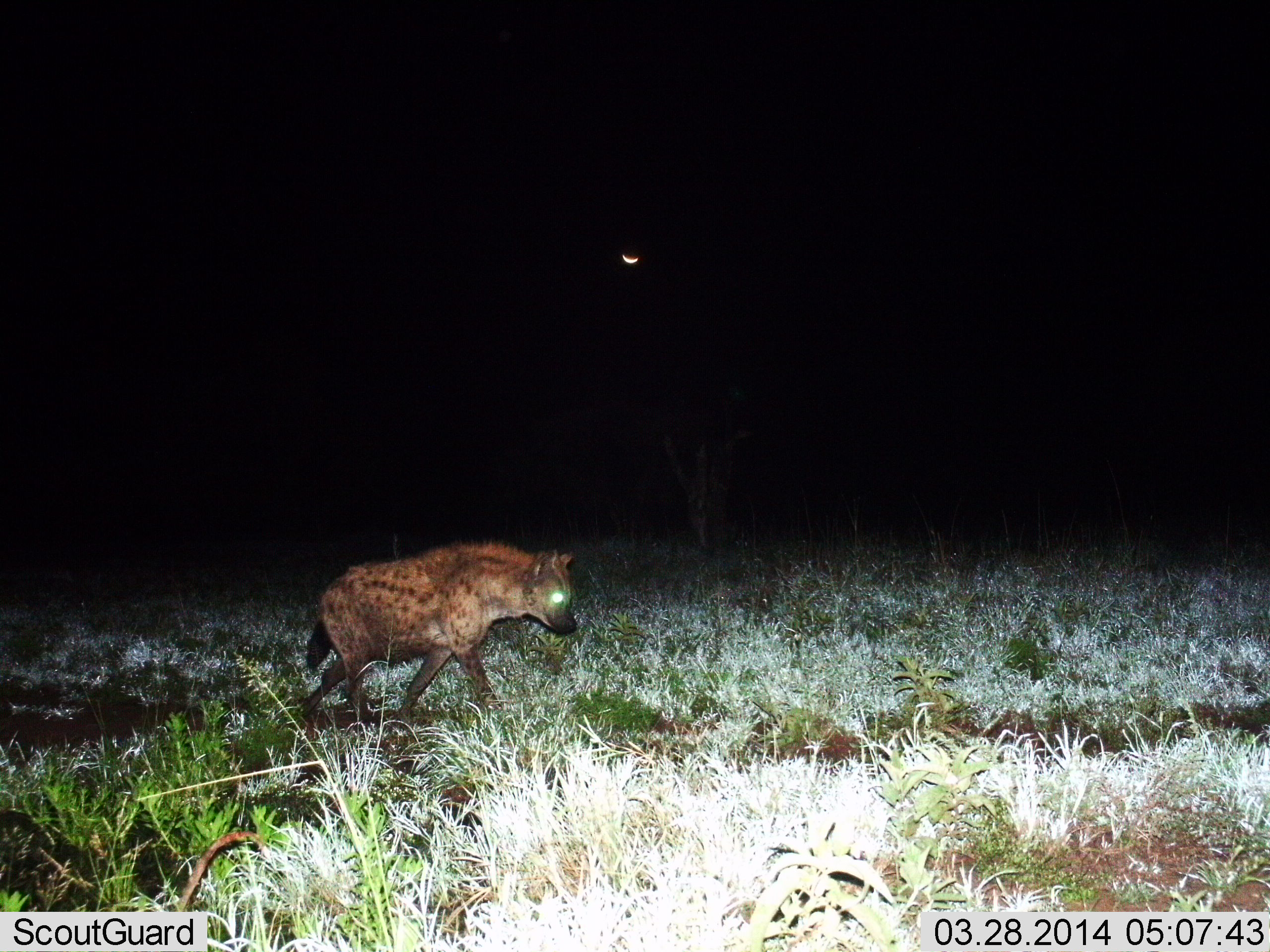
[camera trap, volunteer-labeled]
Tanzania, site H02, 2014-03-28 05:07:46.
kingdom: Animalia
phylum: Chordata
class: Mammalia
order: Carnivora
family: Hyaenidae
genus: Crocuta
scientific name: Crocuta crocuta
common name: spotted hyena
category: hyenaspotted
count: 1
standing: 8%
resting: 3%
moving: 95%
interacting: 0%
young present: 0%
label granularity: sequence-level